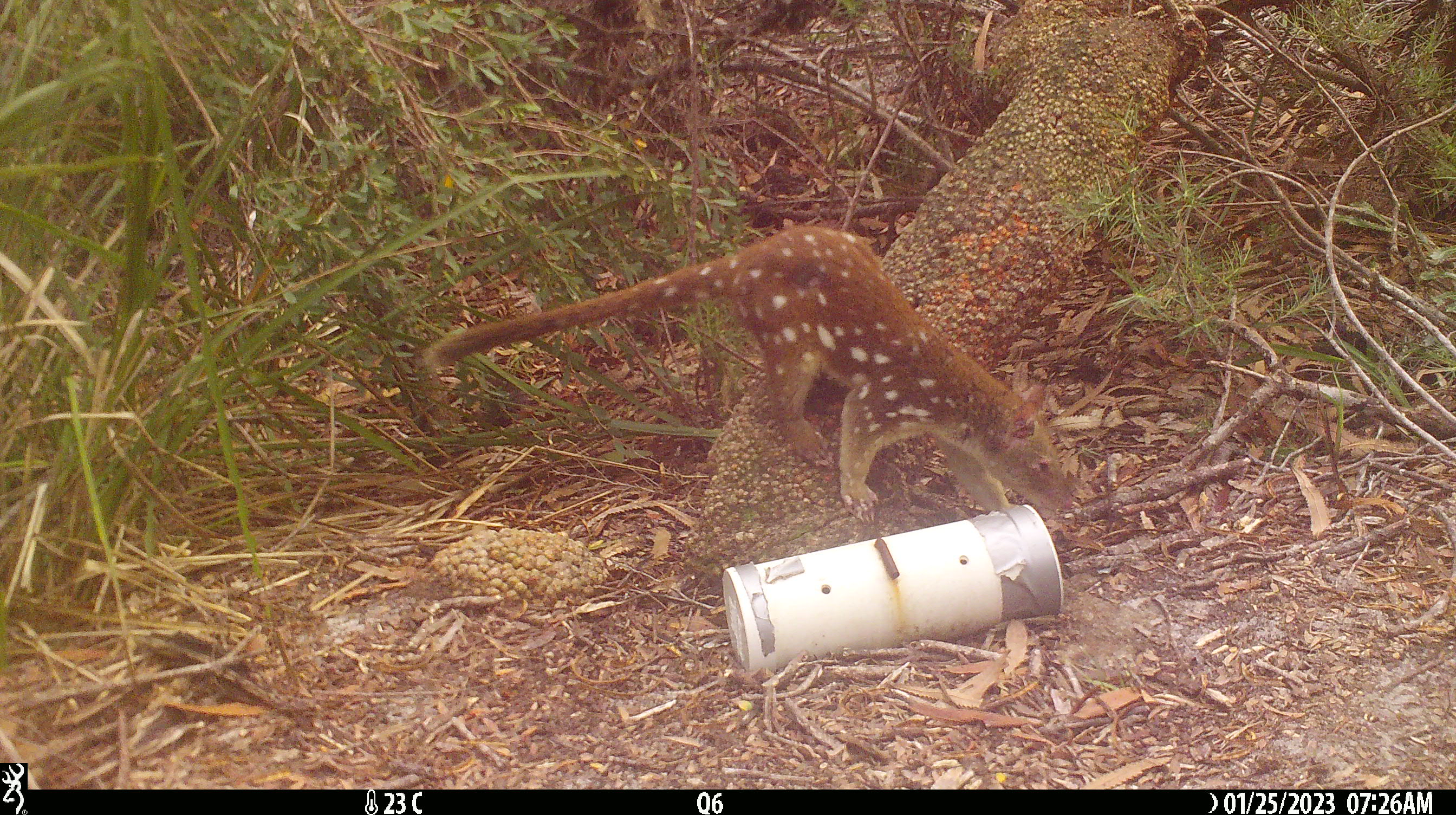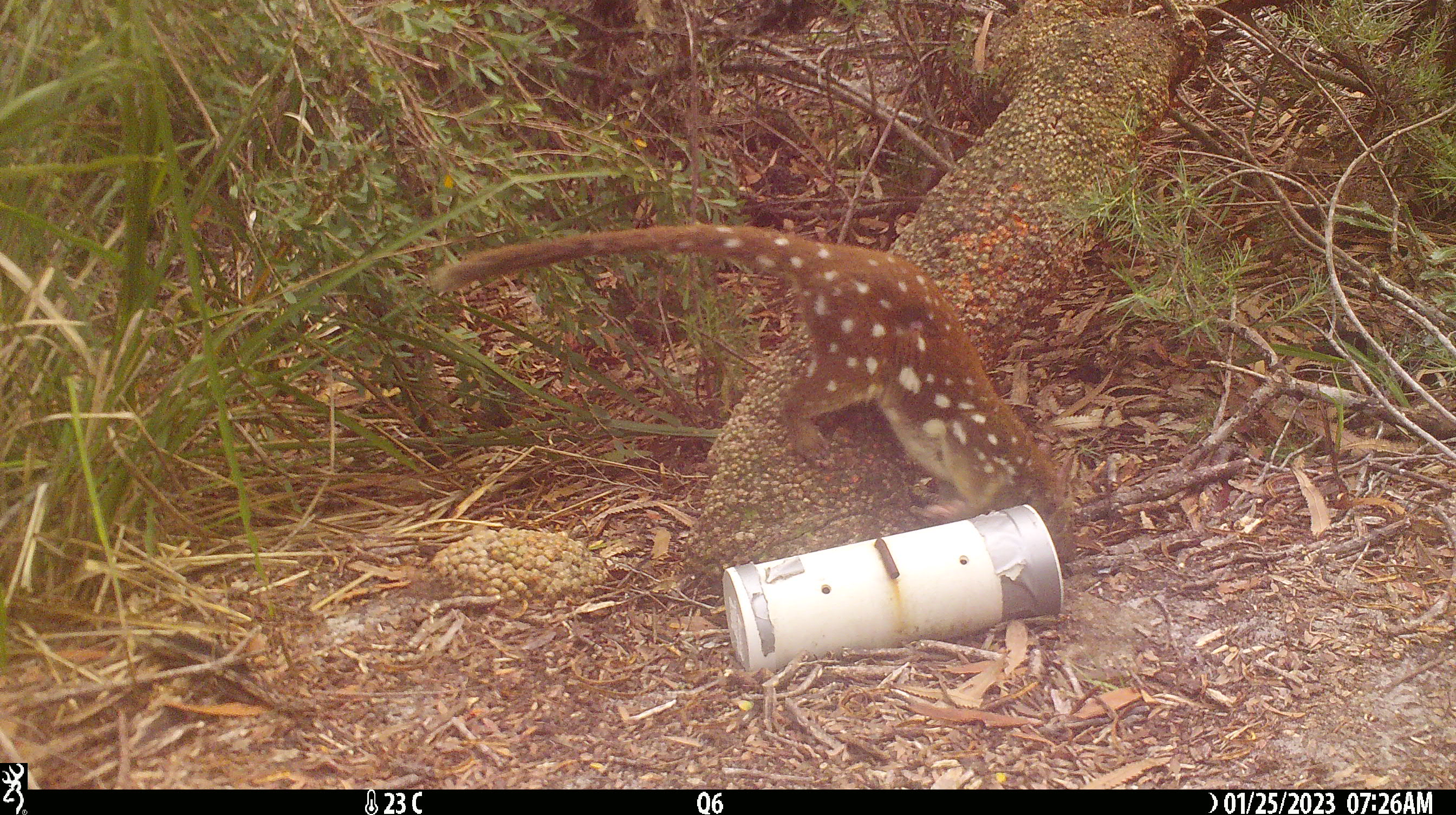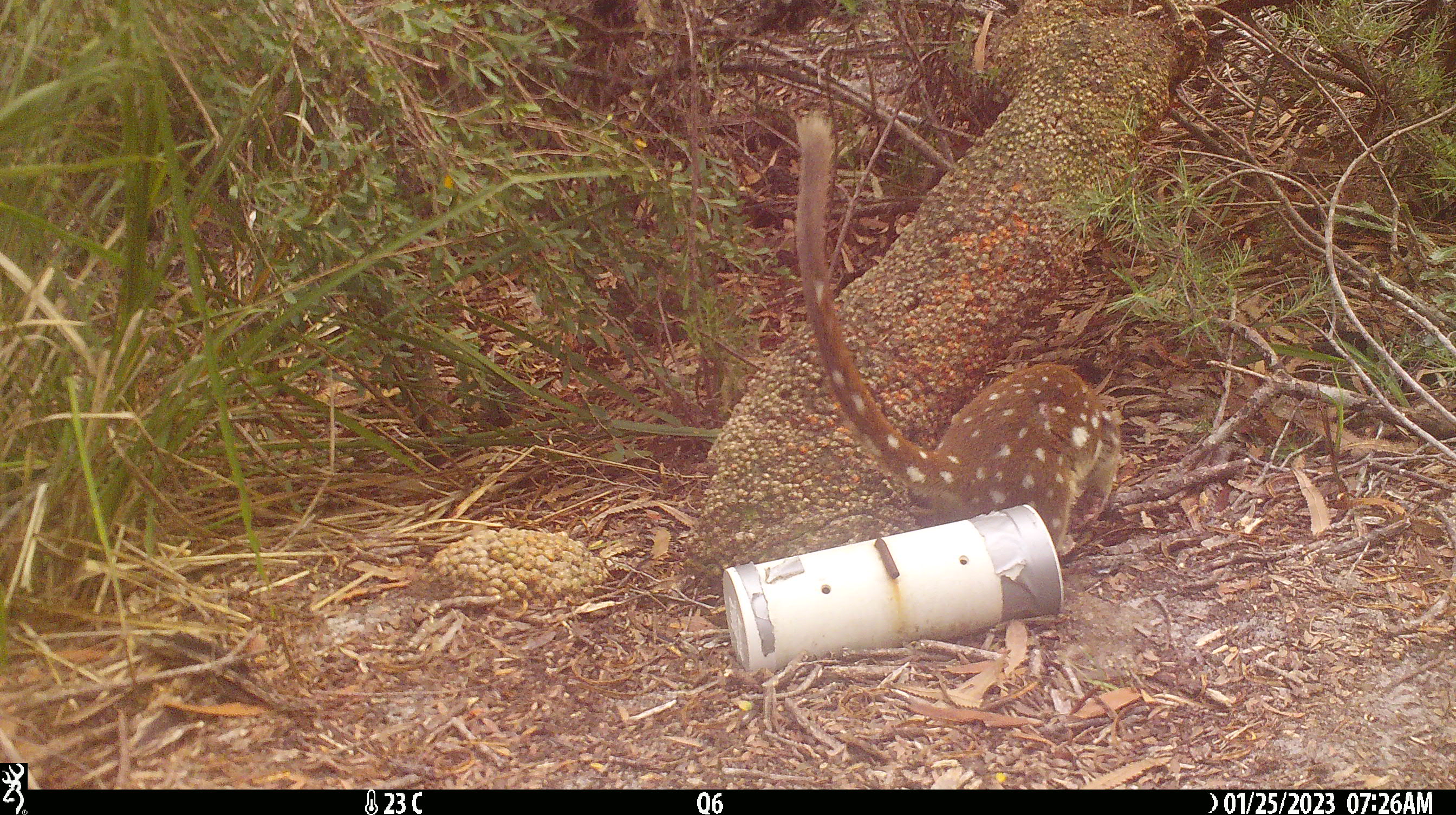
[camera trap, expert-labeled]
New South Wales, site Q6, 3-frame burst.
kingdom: Animalia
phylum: Chordata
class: Mammalia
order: Dasyuromorphia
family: Dasyuridae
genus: Dasyurus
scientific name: Dasyurus maculatus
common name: spotted-tailed quoll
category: quoll